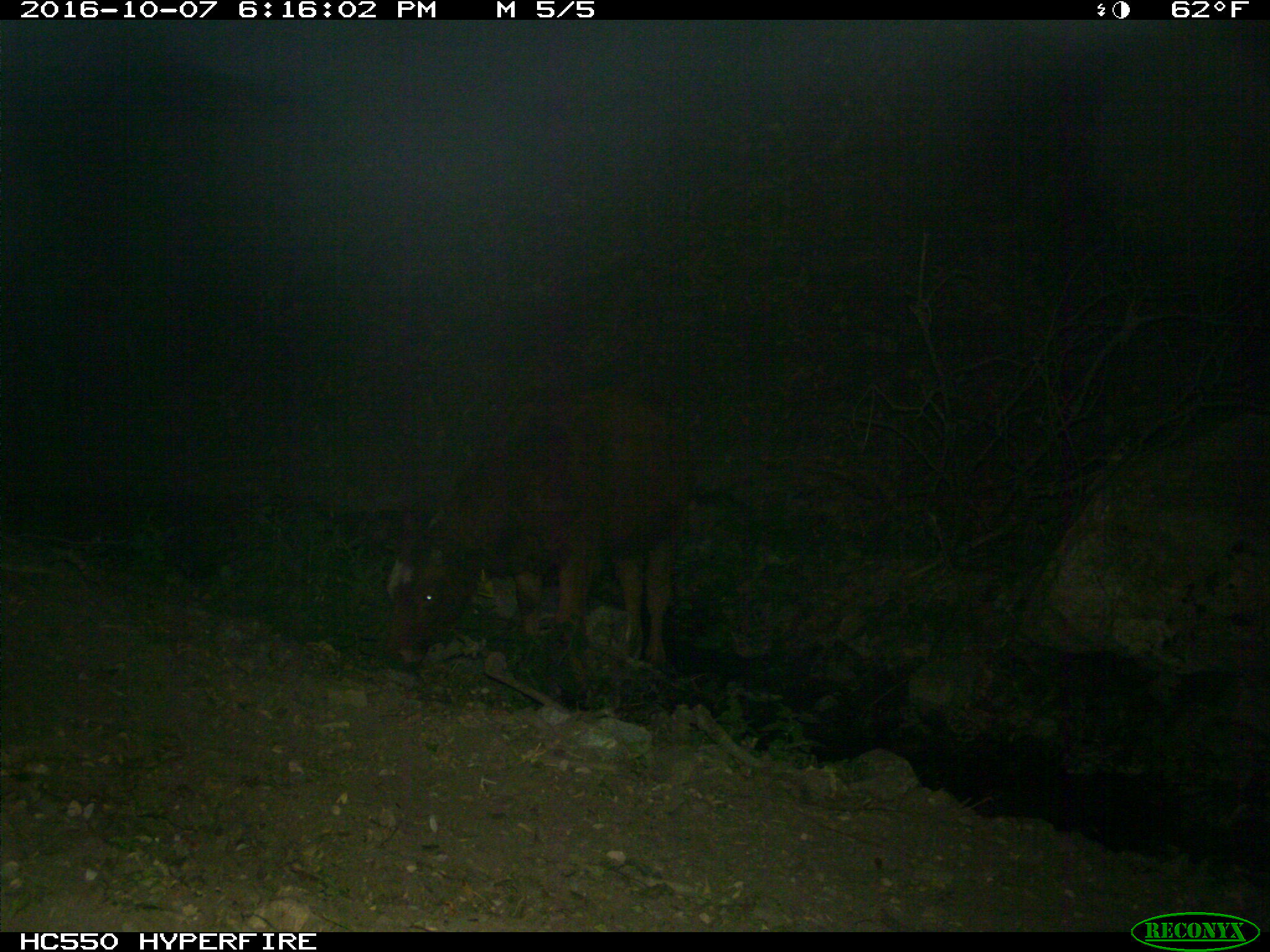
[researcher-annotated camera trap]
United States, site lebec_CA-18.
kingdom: Animalia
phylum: Chordata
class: Mammalia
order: Artiodactyla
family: Bovidae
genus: Bos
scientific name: Bos taurus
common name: domestic cow